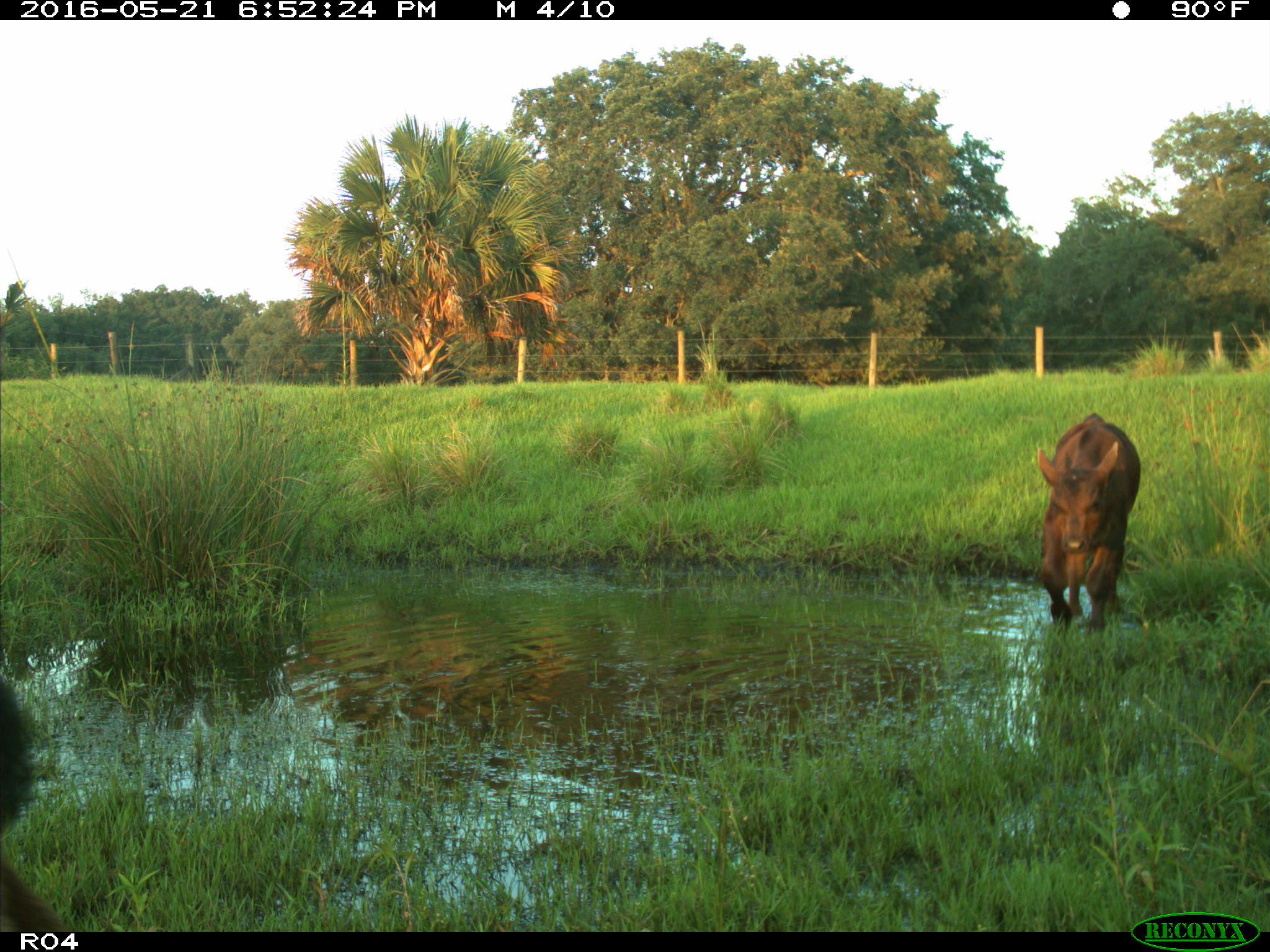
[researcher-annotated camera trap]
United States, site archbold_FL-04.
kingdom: Animalia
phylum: Chordata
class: Mammalia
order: Artiodactyla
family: Bovidae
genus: Bos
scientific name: Bos taurus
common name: domestic cow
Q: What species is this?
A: Bos taurus (domestic cow).